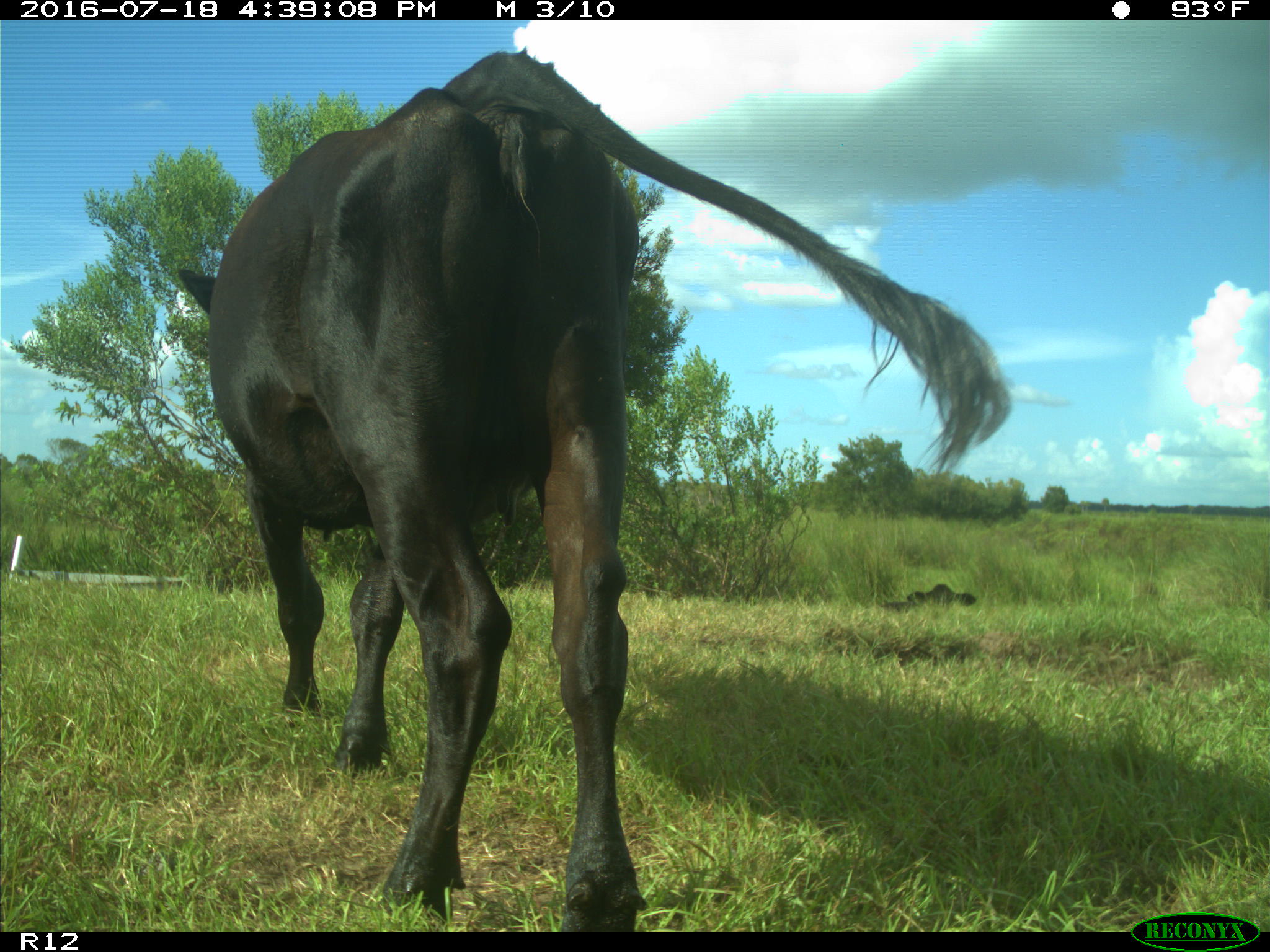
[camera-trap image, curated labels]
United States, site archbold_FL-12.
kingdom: Animalia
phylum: Chordata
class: Mammalia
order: Artiodactyla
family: Bovidae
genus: Bos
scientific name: Bos taurus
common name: domestic cow